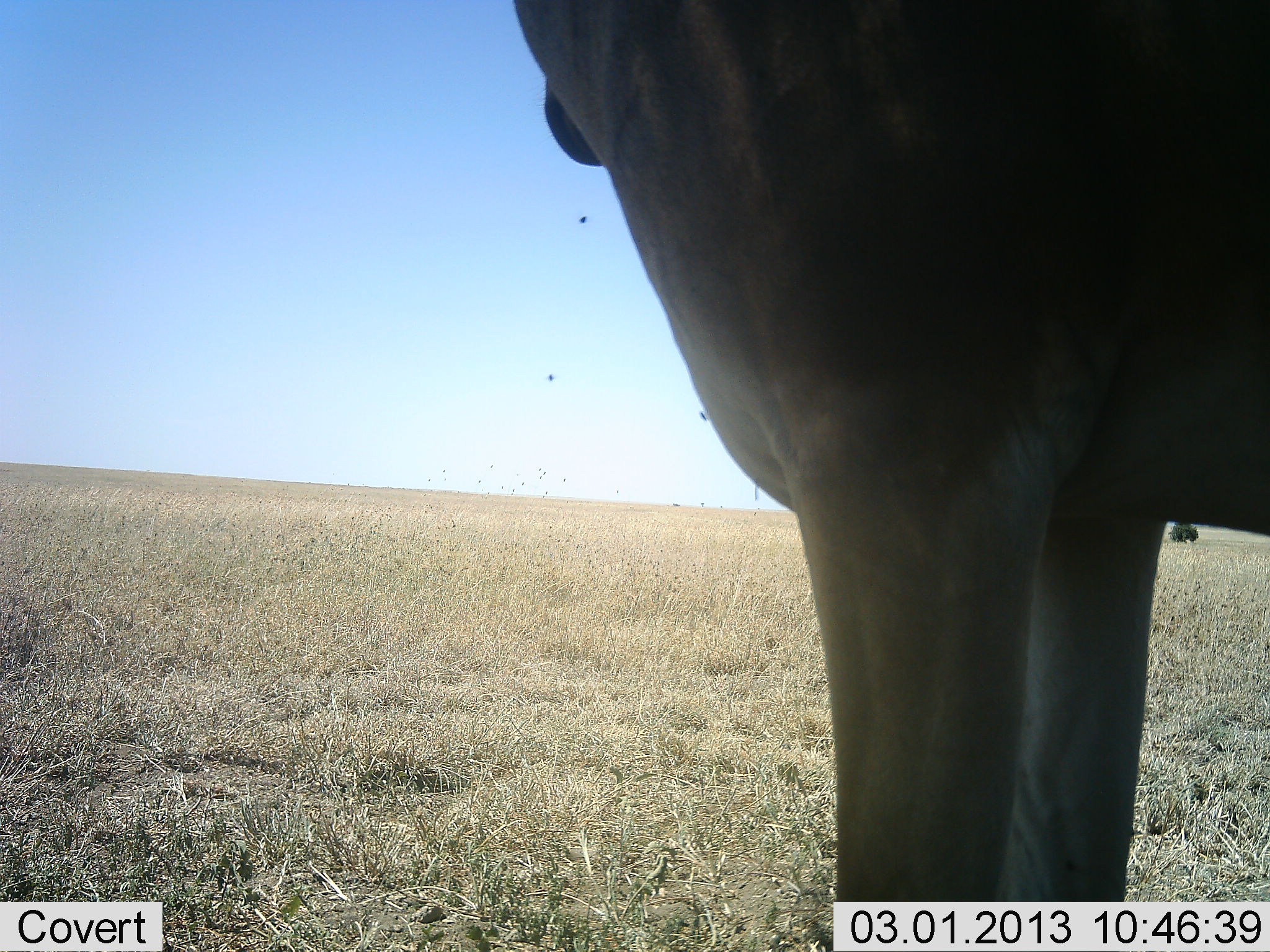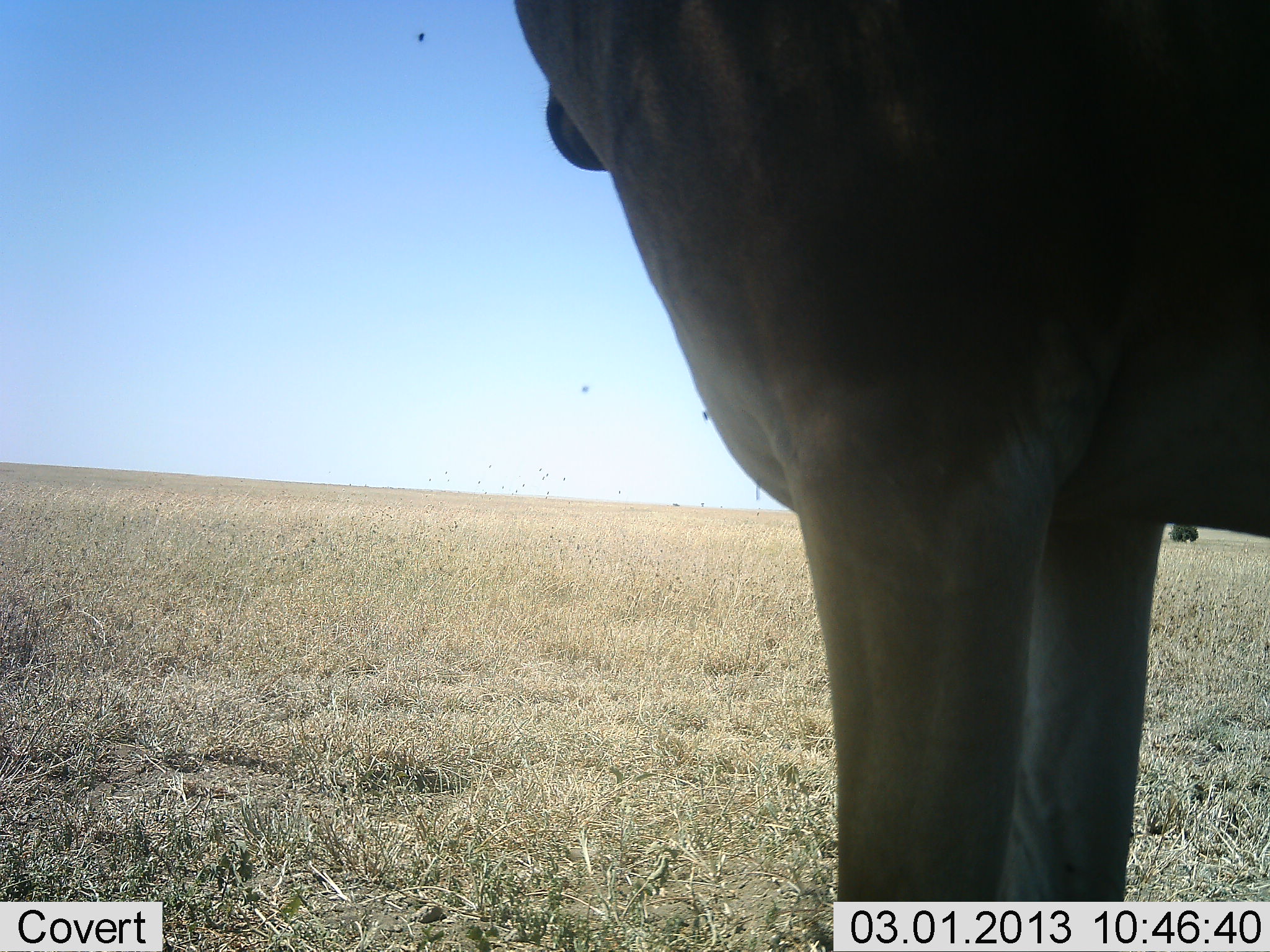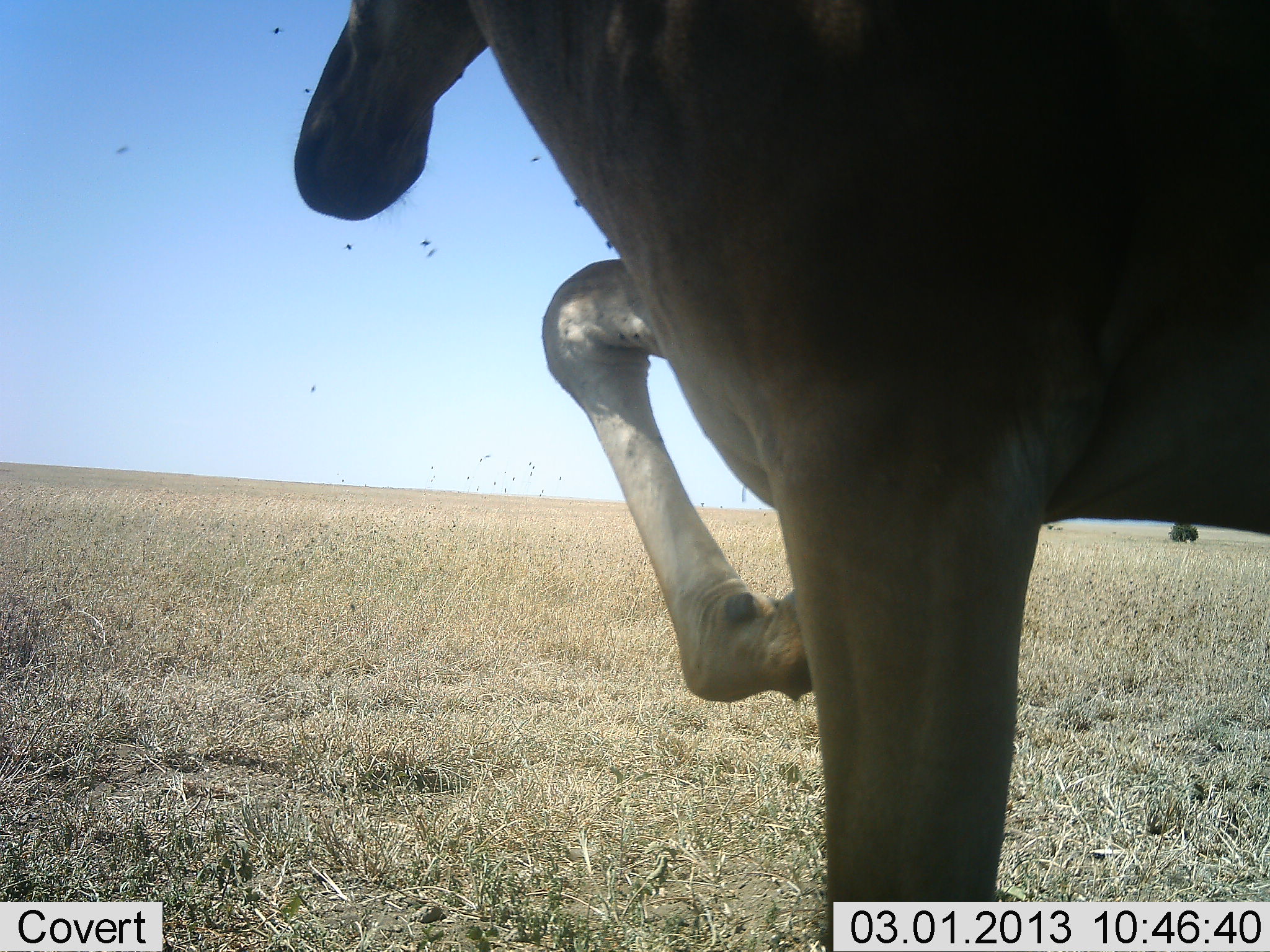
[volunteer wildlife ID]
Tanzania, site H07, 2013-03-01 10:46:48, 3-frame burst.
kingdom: Animalia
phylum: Chordata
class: Mammalia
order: Artiodactyla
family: Bovidae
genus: Alcelaphus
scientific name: Alcelaphus buselaphus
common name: hartebeest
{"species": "hartebeest (Alcelaphus buselaphus)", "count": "1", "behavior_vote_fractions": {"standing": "92%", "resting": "0%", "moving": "12%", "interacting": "0%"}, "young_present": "0%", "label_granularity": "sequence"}